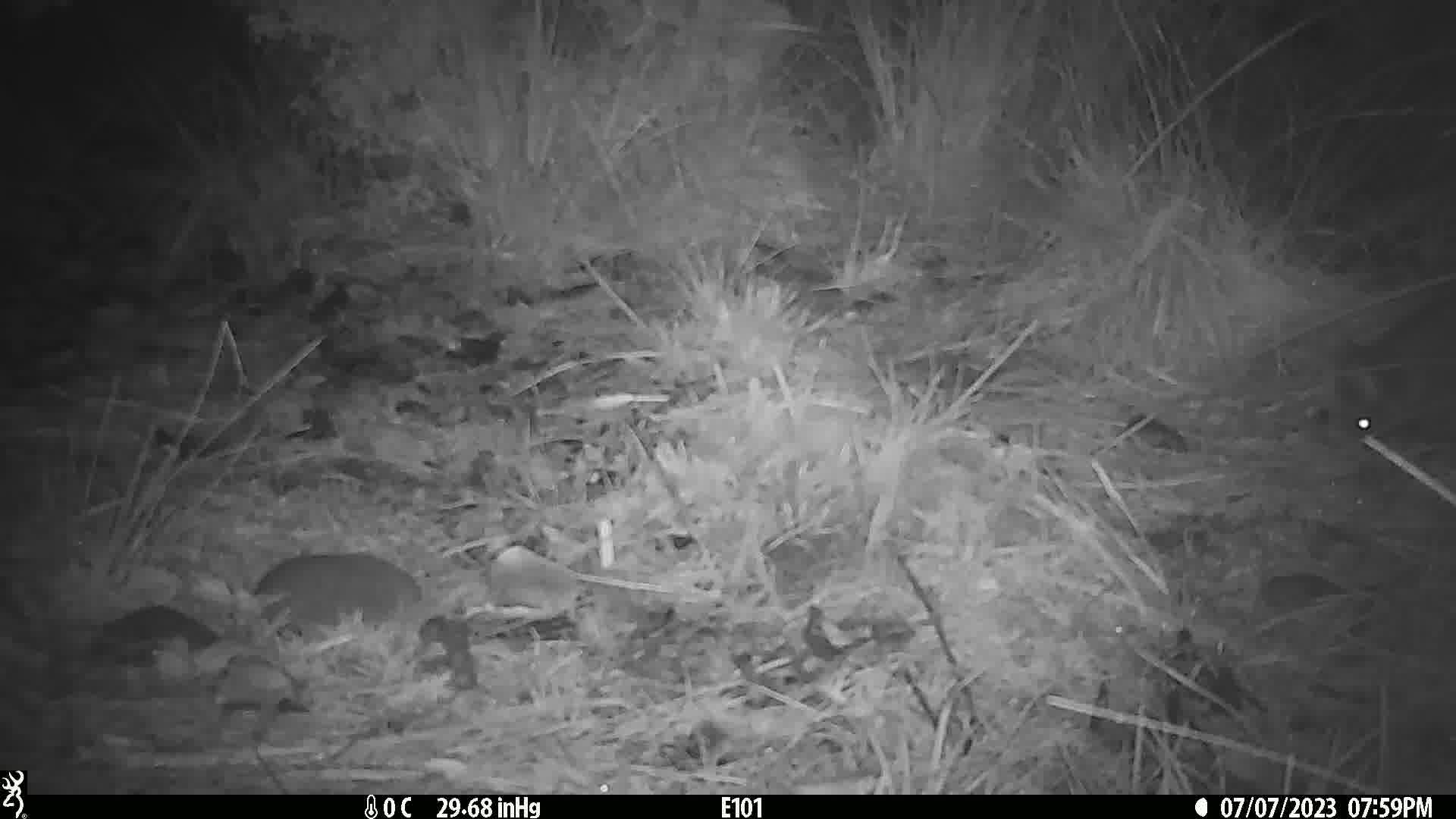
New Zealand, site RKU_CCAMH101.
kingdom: Animalia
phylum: Chordata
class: Mammalia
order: Diprotodontia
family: Phalangeridae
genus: Trichosurus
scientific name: Trichosurus vulpecula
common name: common brushtail possum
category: possum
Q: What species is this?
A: Possum (common brushtail possum) (Trichosurus vulpecula).